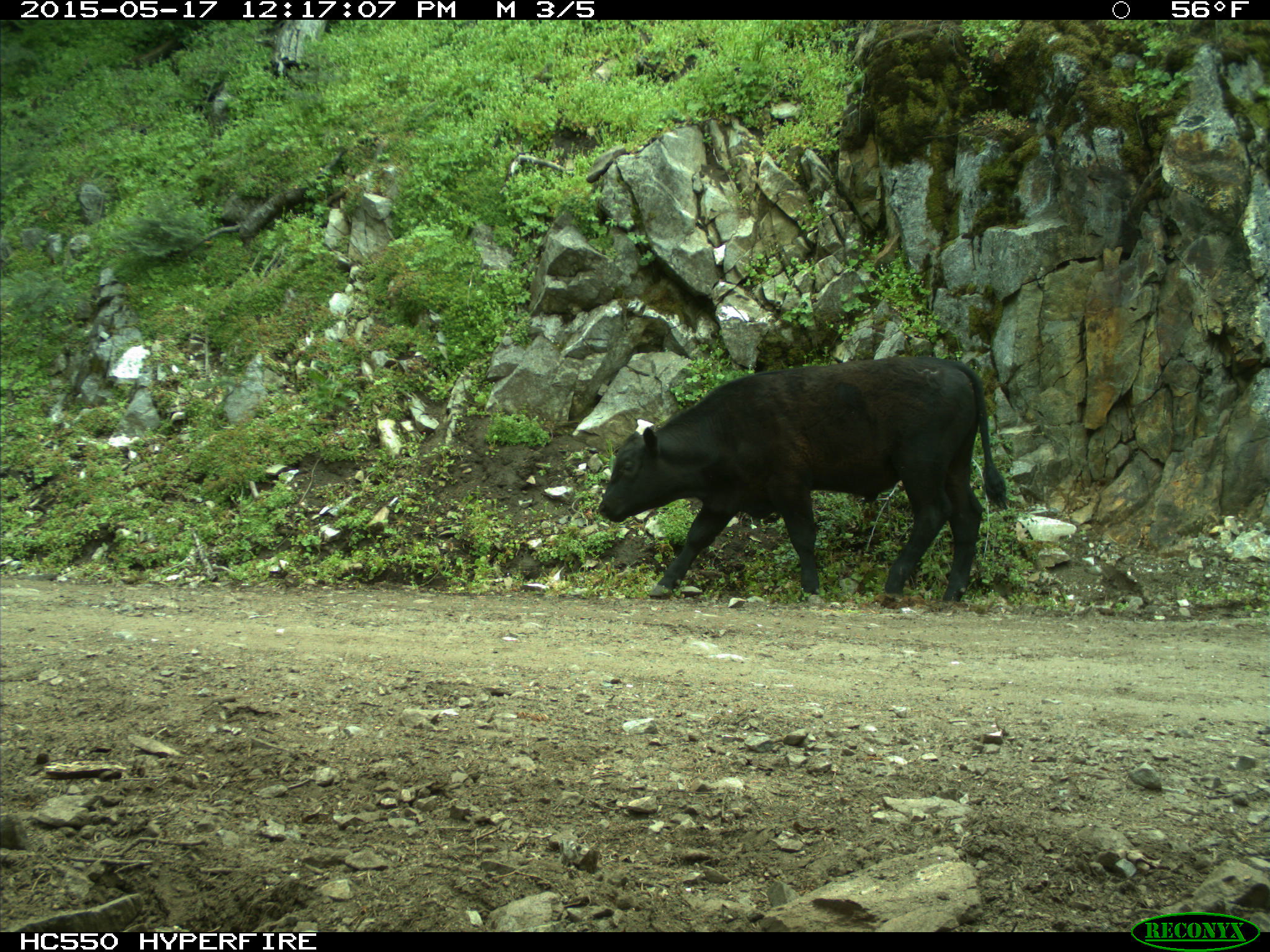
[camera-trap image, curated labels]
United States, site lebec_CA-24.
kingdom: Animalia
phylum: Chordata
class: Mammalia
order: Artiodactyla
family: Bovidae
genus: Bos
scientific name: Bos taurus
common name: domestic cow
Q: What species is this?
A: Bos taurus (domestic cow).